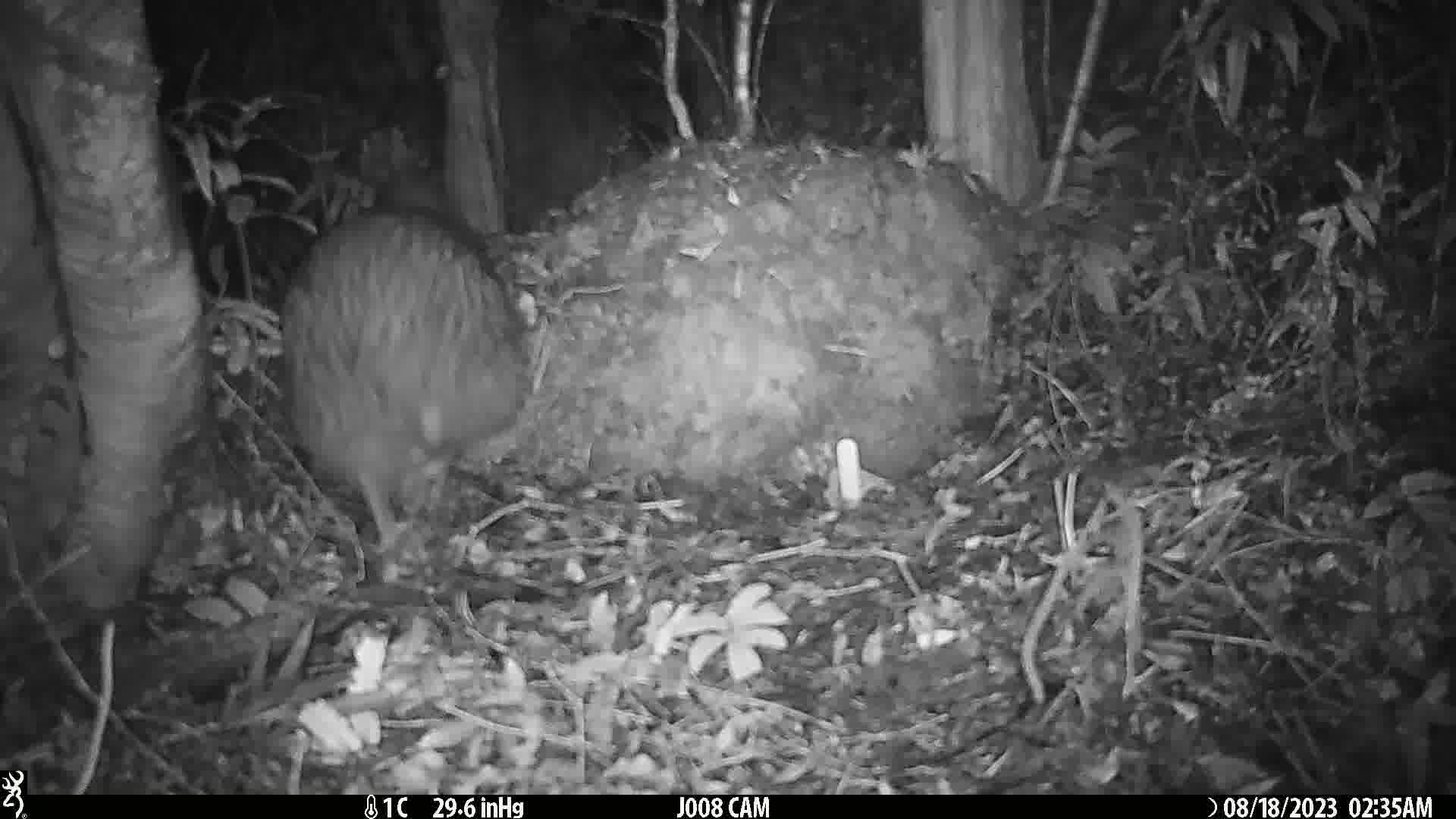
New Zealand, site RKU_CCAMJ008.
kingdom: Animalia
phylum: Chordata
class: Aves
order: Apterygiformes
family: Apterygidae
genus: Apteryx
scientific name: Apteryx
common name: kiwi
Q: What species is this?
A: Kiwi (Apteryx).